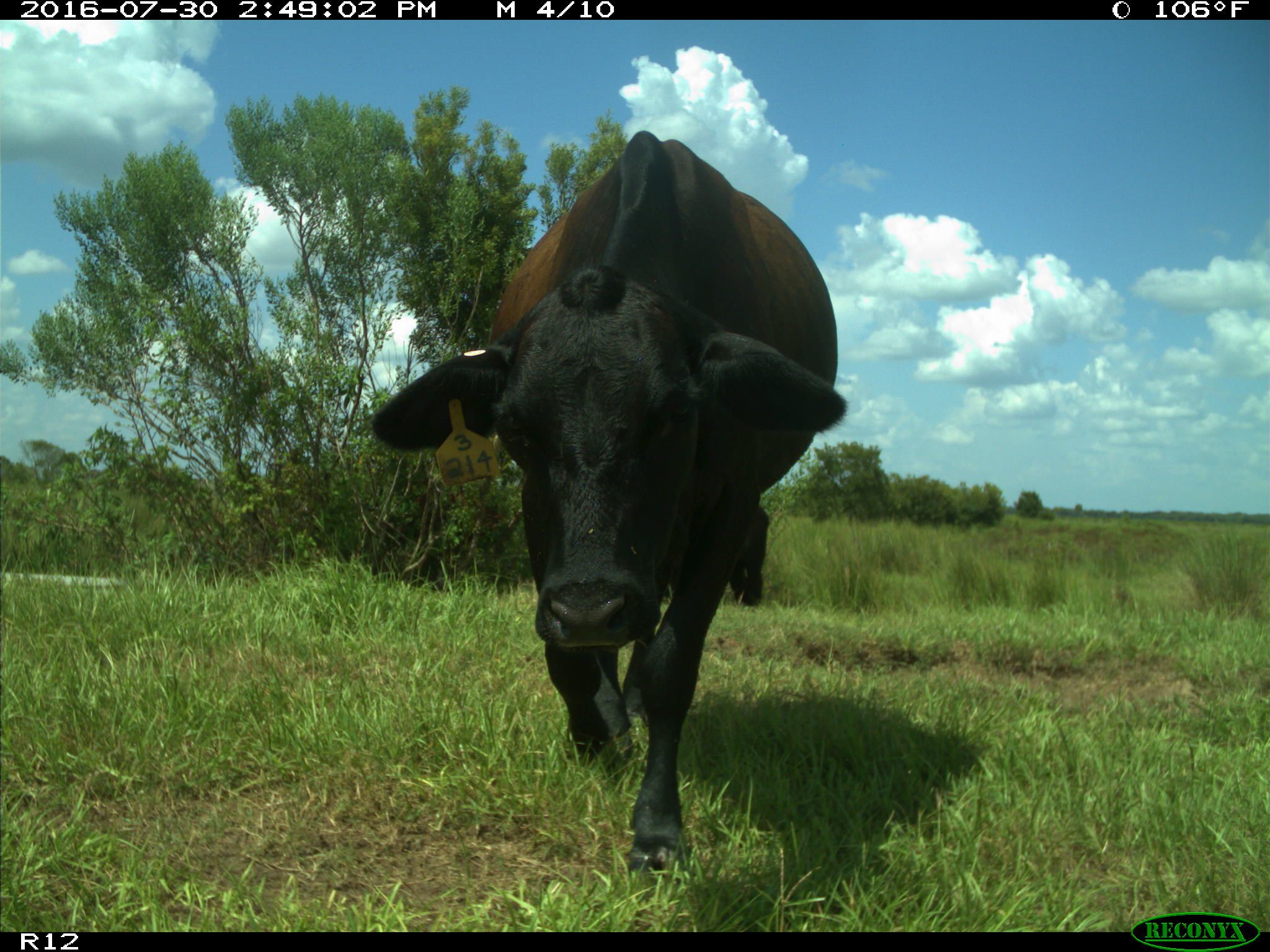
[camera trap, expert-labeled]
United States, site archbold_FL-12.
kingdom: Animalia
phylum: Chordata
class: Mammalia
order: Artiodactyla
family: Bovidae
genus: Bos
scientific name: Bos taurus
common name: domestic cow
Bos taurus (domestic cow).